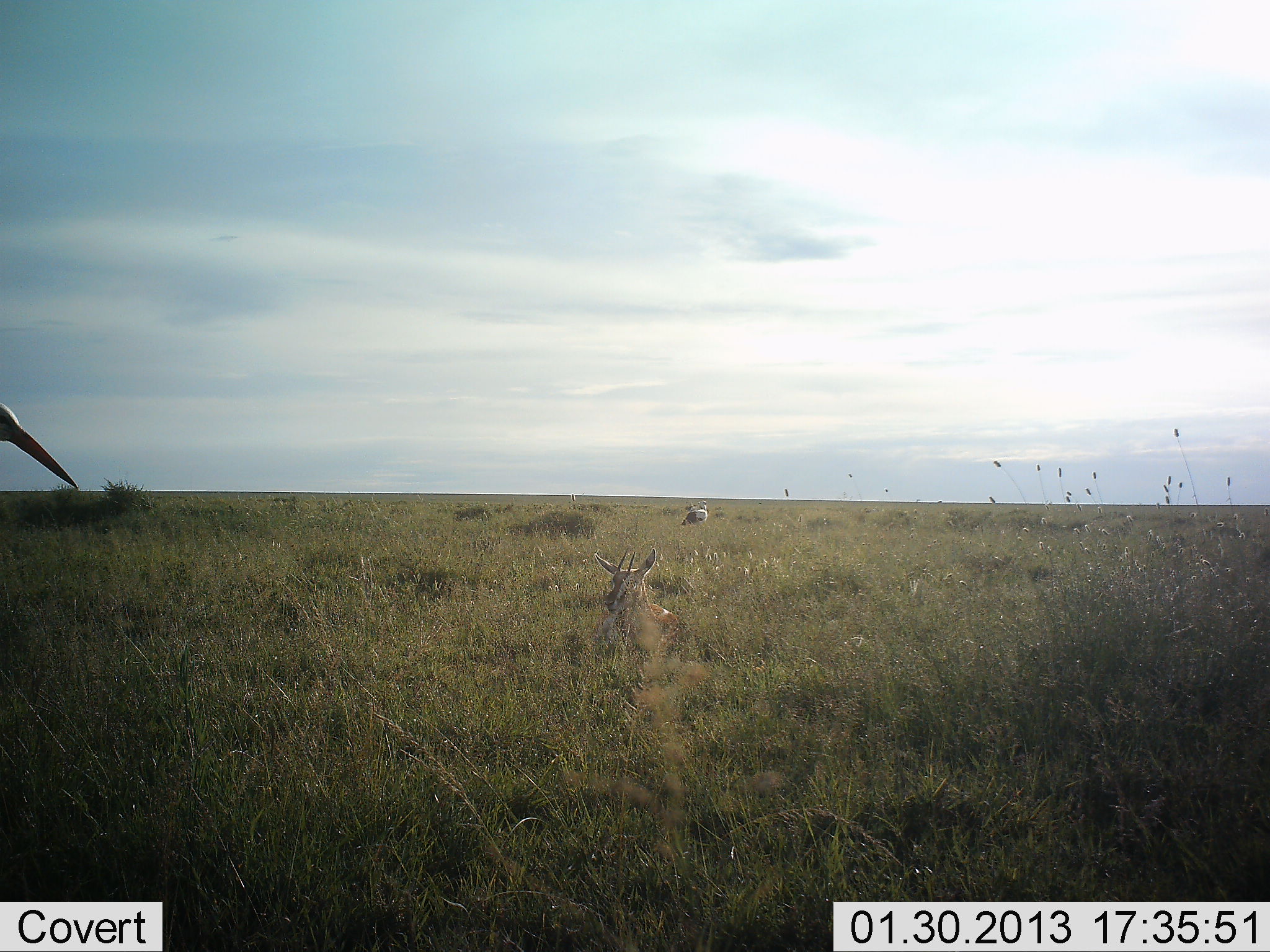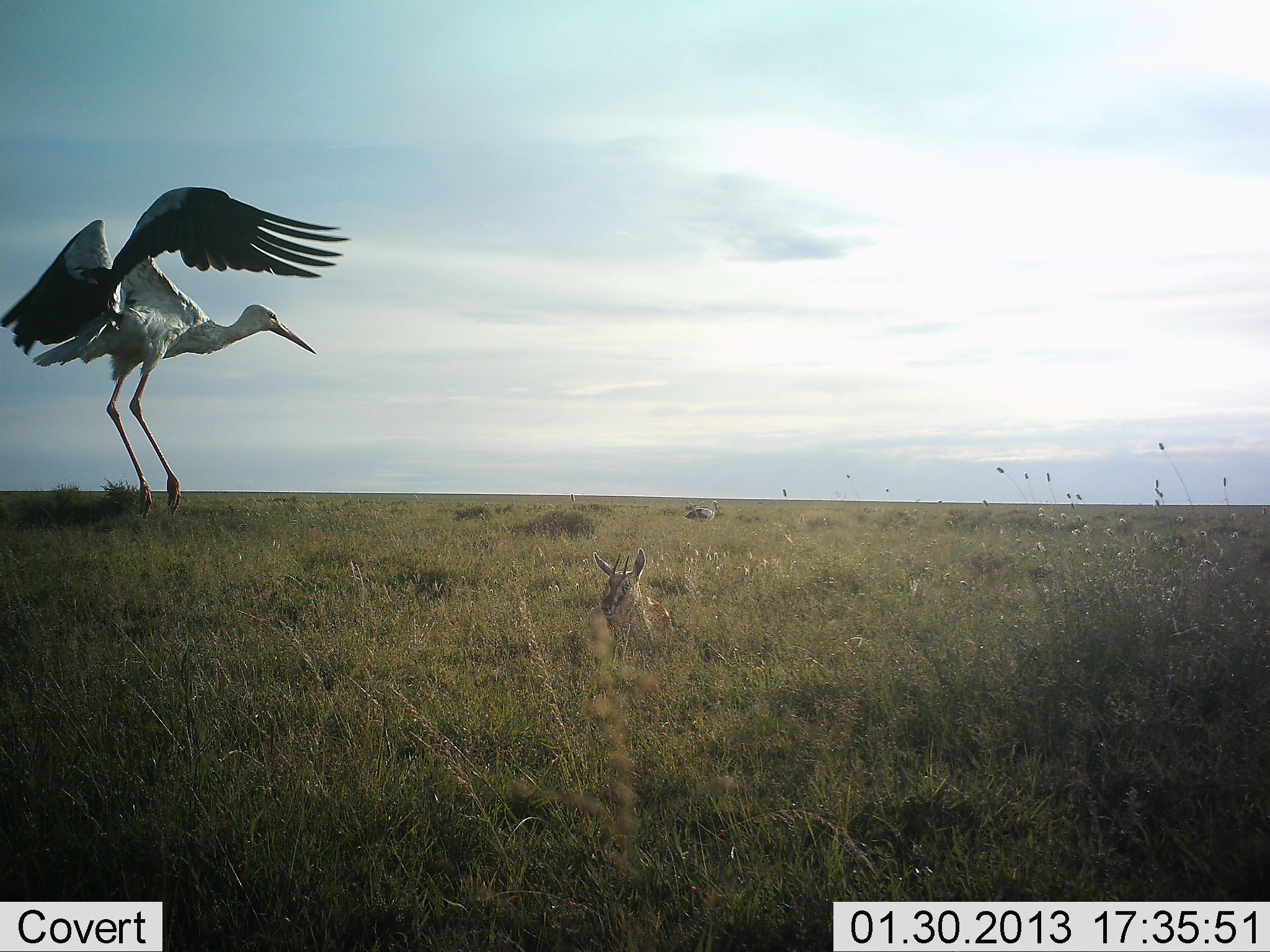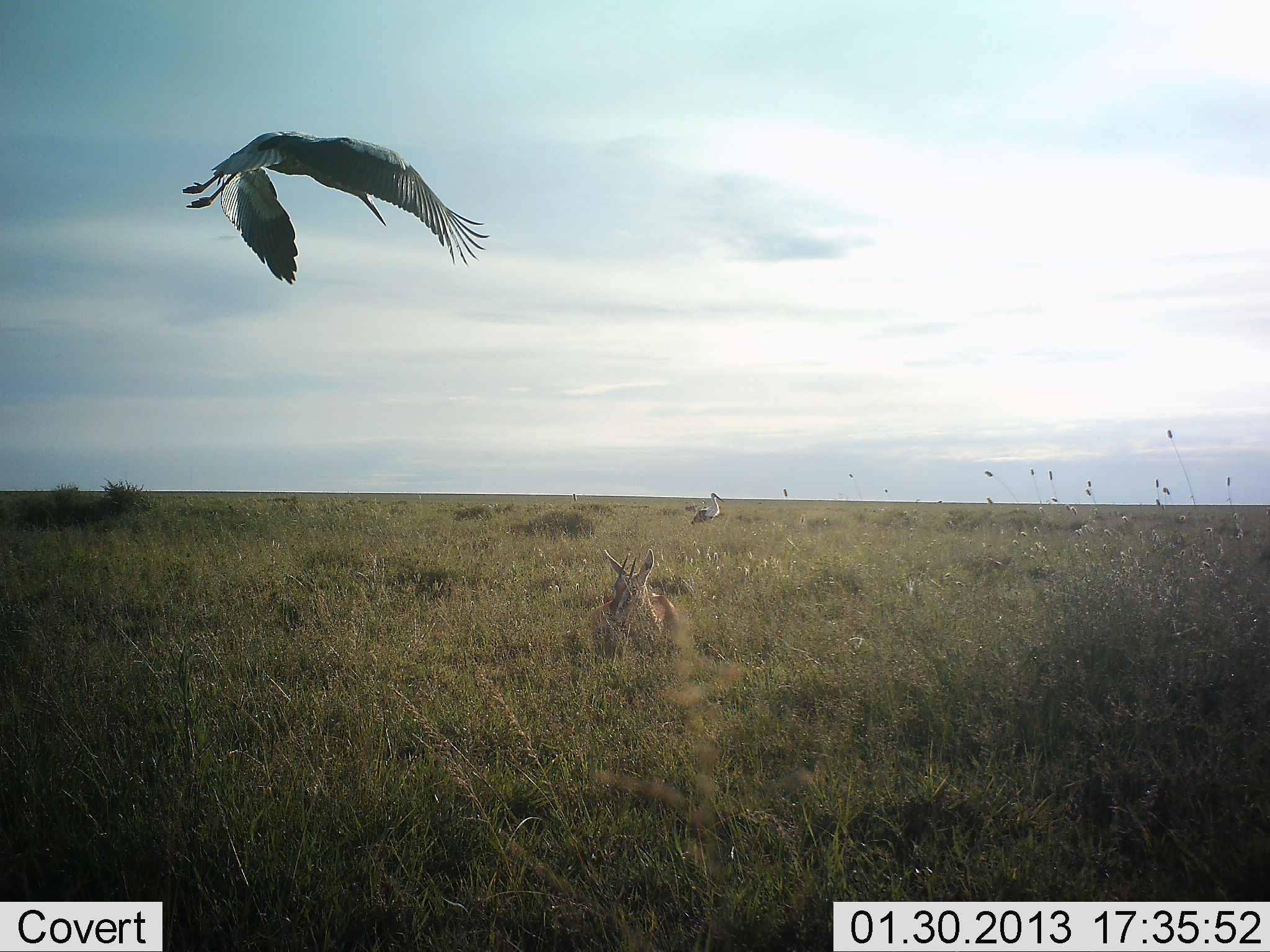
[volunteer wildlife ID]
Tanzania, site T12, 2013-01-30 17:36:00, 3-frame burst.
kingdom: Animalia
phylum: Chordata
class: Mammalia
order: Artiodactyla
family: Bovidae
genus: Eudorcas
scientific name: Eudorcas thomsonii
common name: thomson's gazelle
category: gazellethomsons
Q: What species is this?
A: Gazellethomsons (thomson's gazelle) (Eudorcas thomsonii).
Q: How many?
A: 1.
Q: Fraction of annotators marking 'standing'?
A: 0%.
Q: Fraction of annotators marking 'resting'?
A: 100%.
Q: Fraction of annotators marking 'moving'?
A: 0%.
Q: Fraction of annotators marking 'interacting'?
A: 0%.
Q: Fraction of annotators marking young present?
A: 0%.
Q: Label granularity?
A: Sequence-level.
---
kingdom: Animalia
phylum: Chordata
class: Aves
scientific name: Aves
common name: bird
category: otherbird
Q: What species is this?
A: Otherbird (bird) (Aves).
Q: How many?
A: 2.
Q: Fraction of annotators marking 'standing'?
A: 24%.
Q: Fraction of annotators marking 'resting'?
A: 8%.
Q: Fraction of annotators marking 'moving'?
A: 96%.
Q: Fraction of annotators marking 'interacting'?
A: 8%.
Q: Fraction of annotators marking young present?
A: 0%.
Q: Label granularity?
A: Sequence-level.